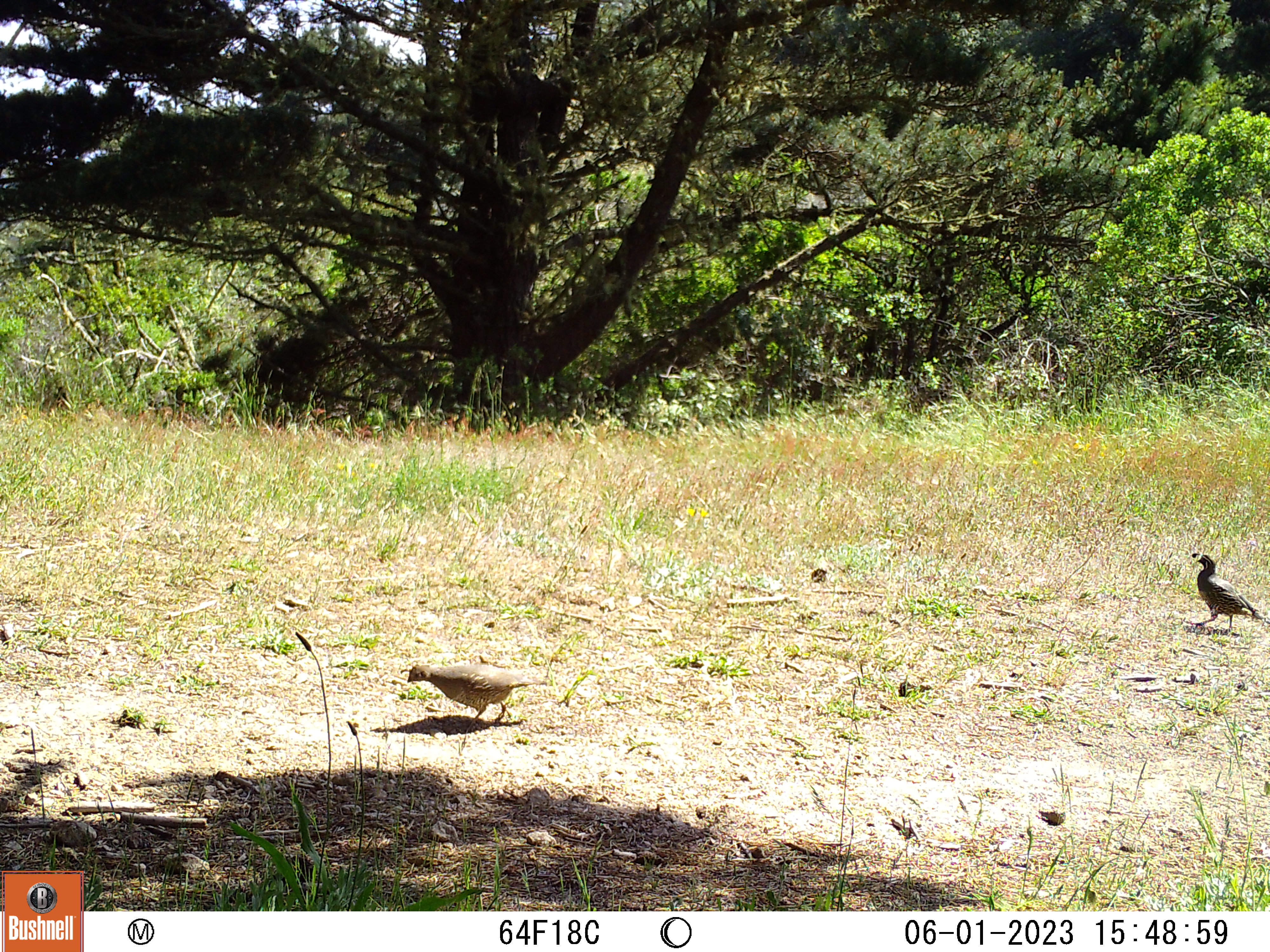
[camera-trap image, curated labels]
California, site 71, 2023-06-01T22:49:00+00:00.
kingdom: Animalia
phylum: Chordata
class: Aves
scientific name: Aves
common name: bird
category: unknown bird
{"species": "unknown bird (bird) (Aves)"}